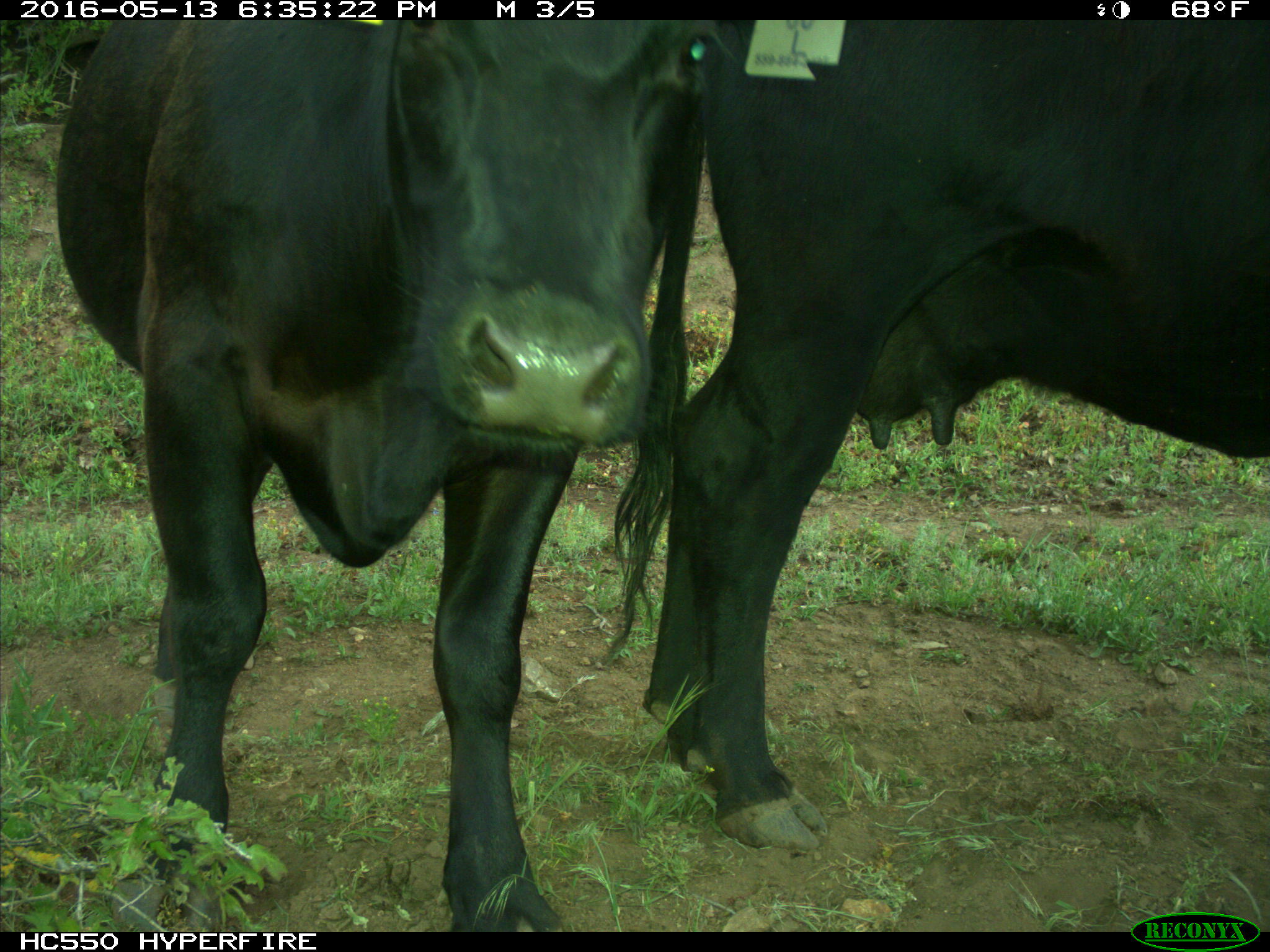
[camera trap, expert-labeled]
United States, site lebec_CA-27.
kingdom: Animalia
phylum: Chordata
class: Mammalia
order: Artiodactyla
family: Bovidae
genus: Bos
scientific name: Bos taurus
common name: domestic cow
Bos taurus (domestic cow).